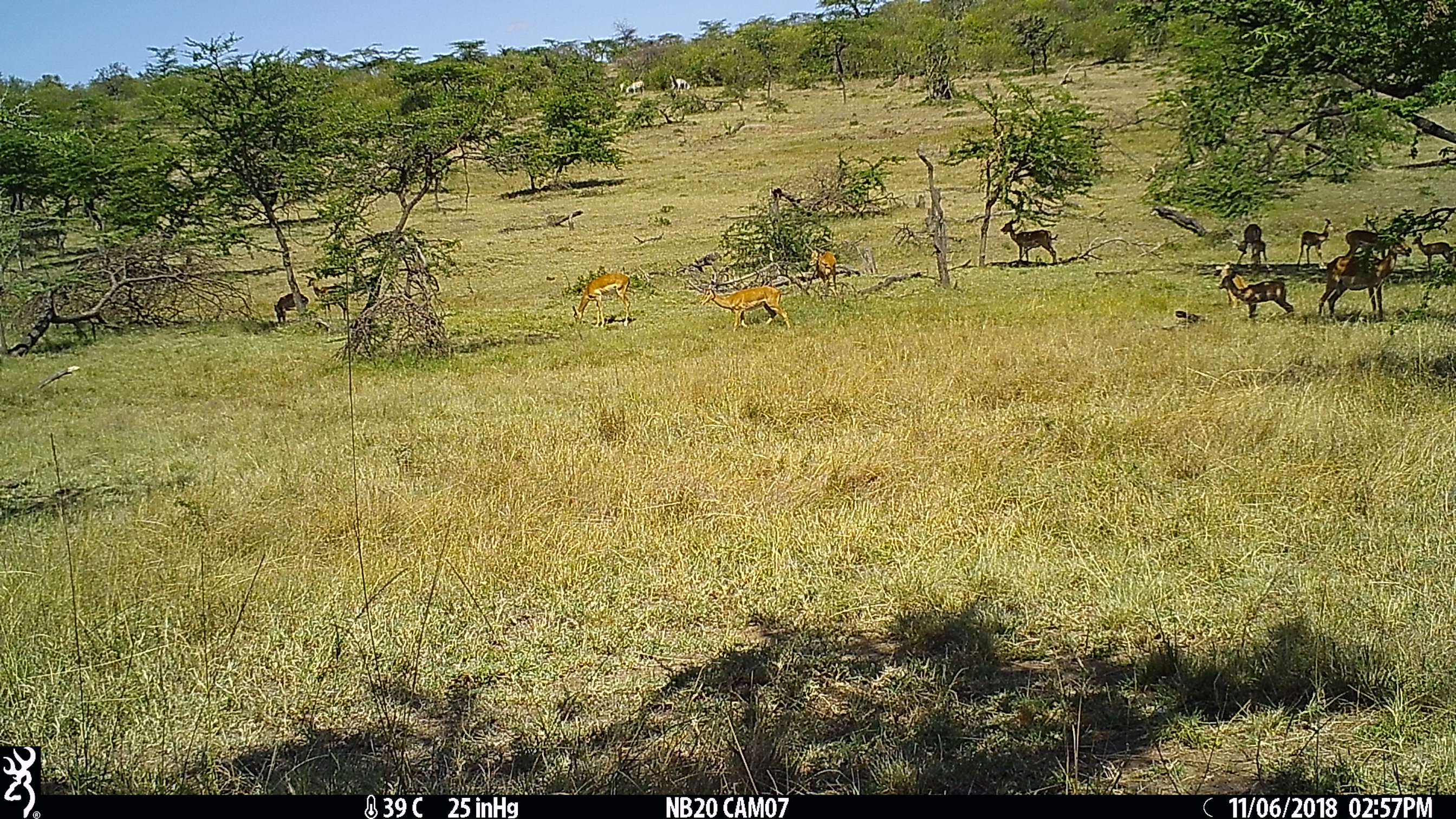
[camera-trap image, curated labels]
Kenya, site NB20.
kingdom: Animalia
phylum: Chordata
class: Mammalia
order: Artiodactyla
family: Bovidae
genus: Aepyceros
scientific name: Aepyceros melampus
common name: impala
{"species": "impala (Aepyceros melampus)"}